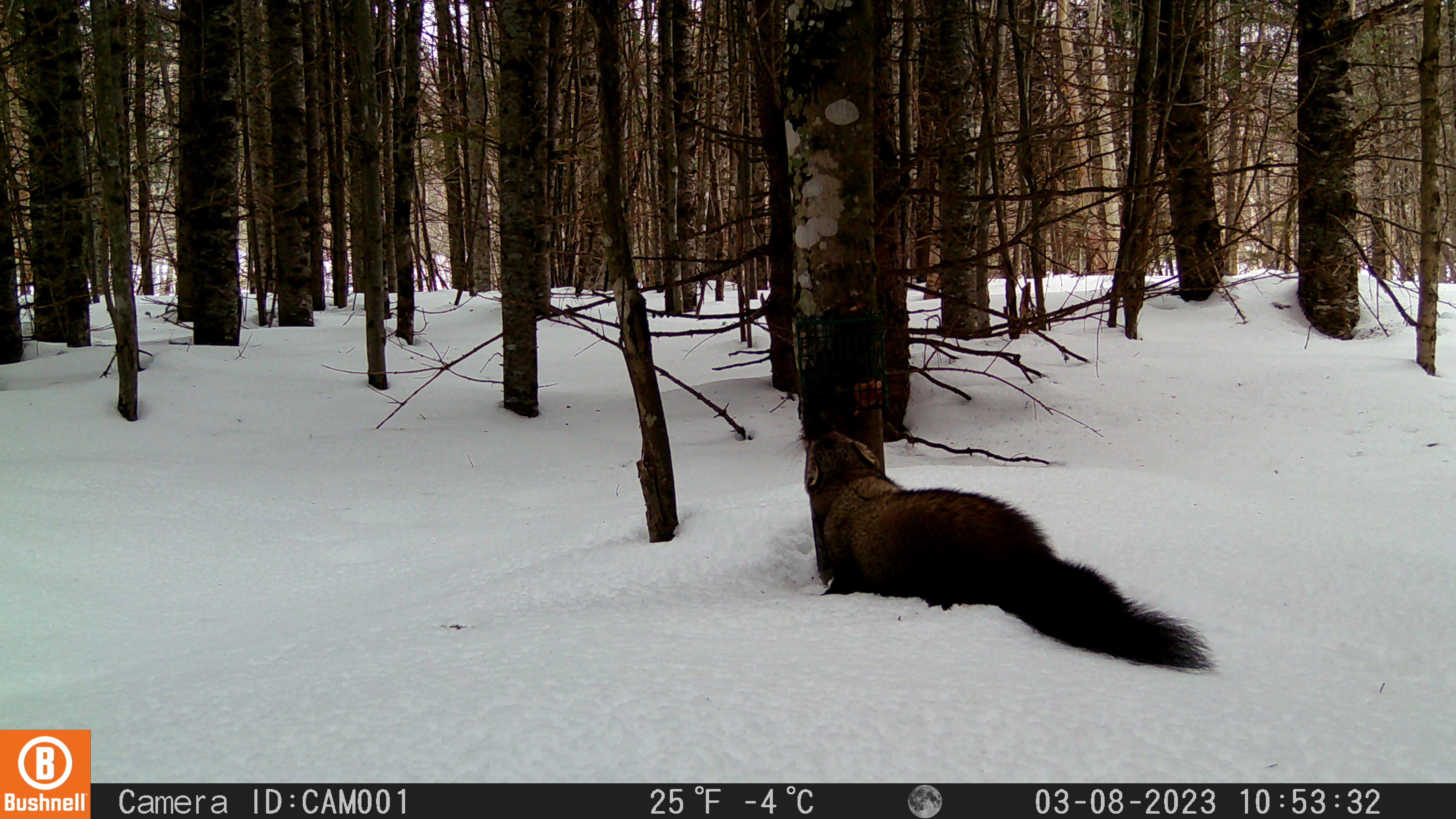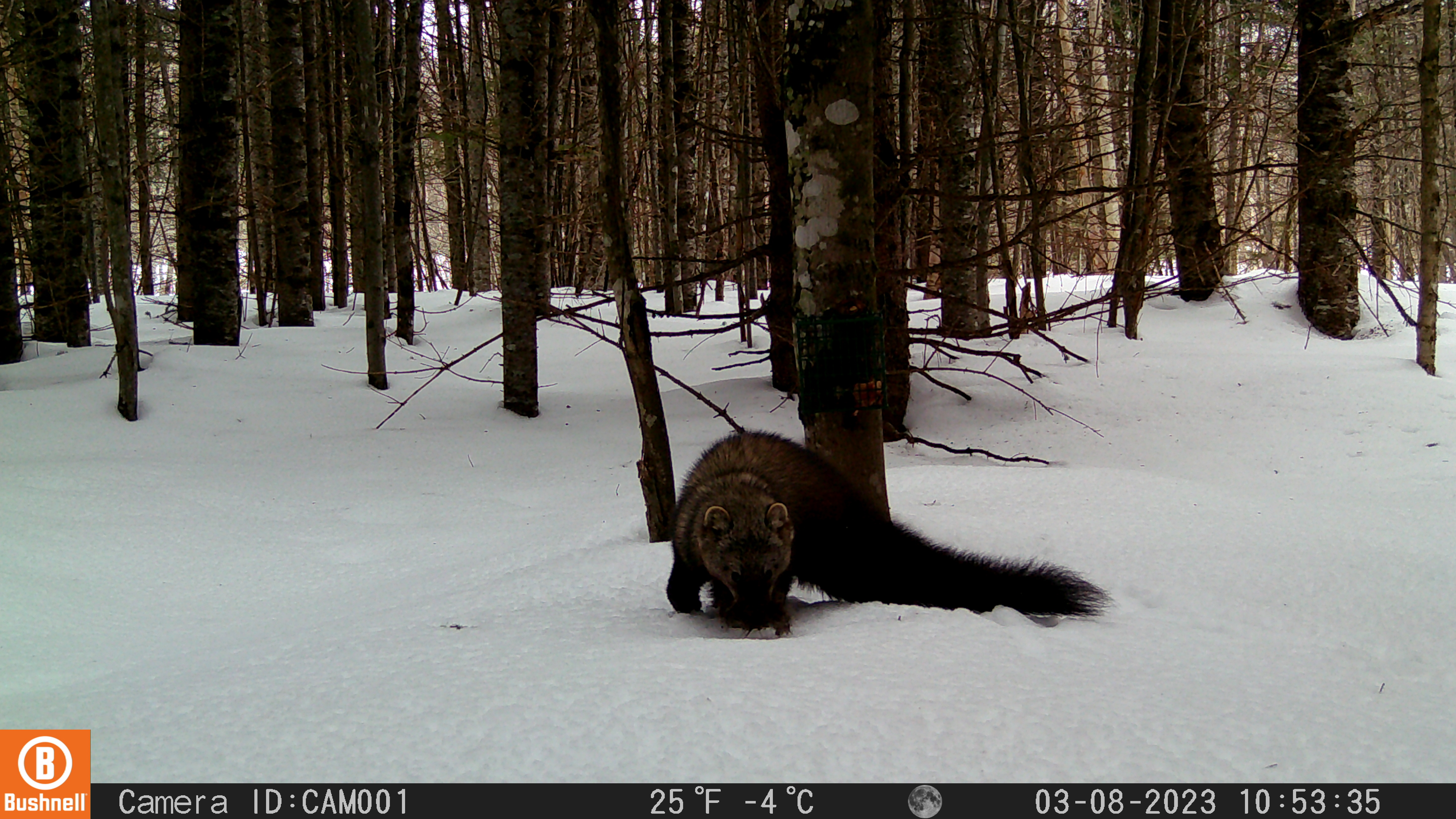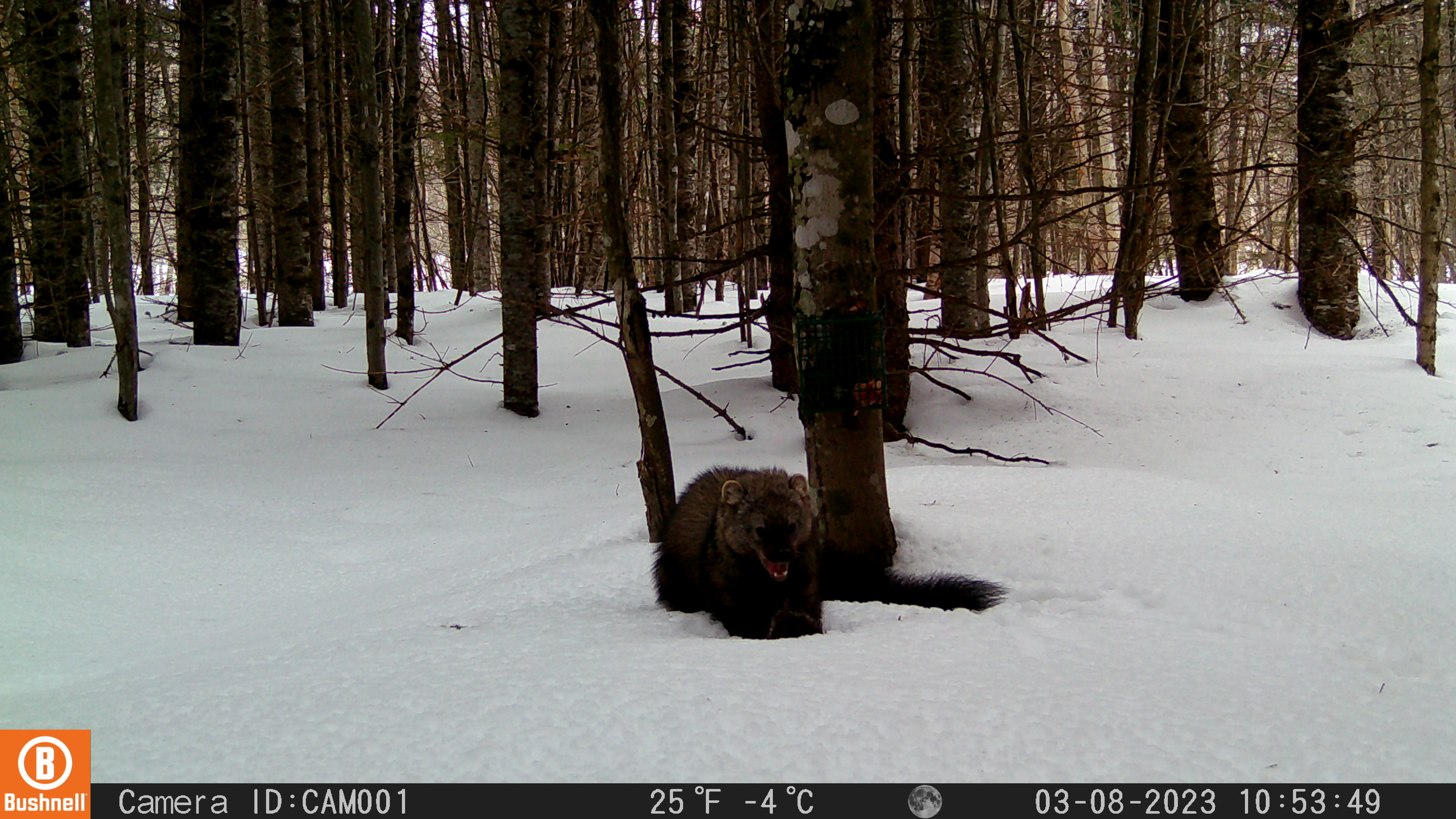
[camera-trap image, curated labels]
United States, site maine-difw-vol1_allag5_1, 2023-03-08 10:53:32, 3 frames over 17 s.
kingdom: Animalia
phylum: Chordata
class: Mammalia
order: Carnivora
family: Mustelidae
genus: Pekania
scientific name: Pekania pennanti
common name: fisher